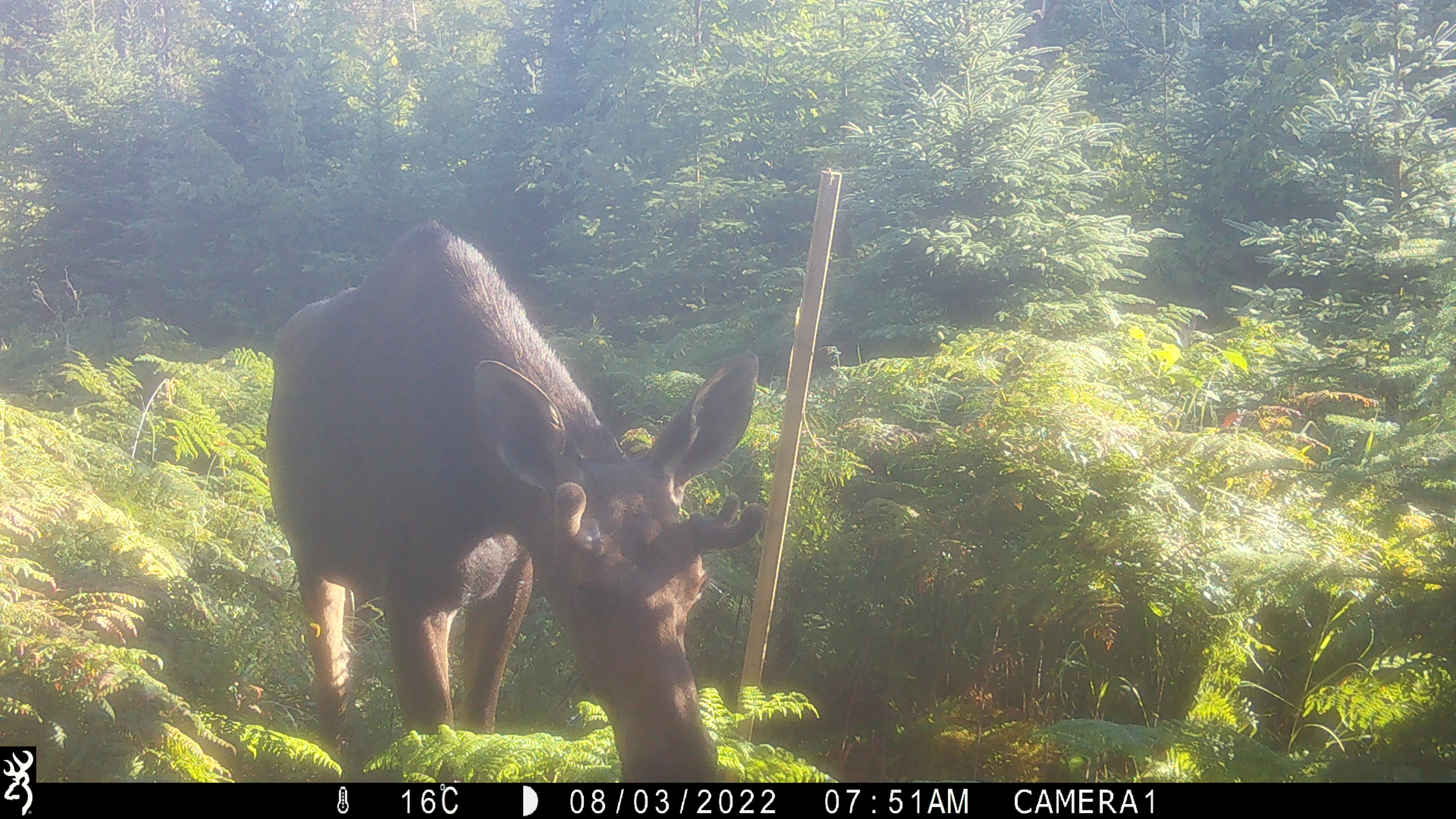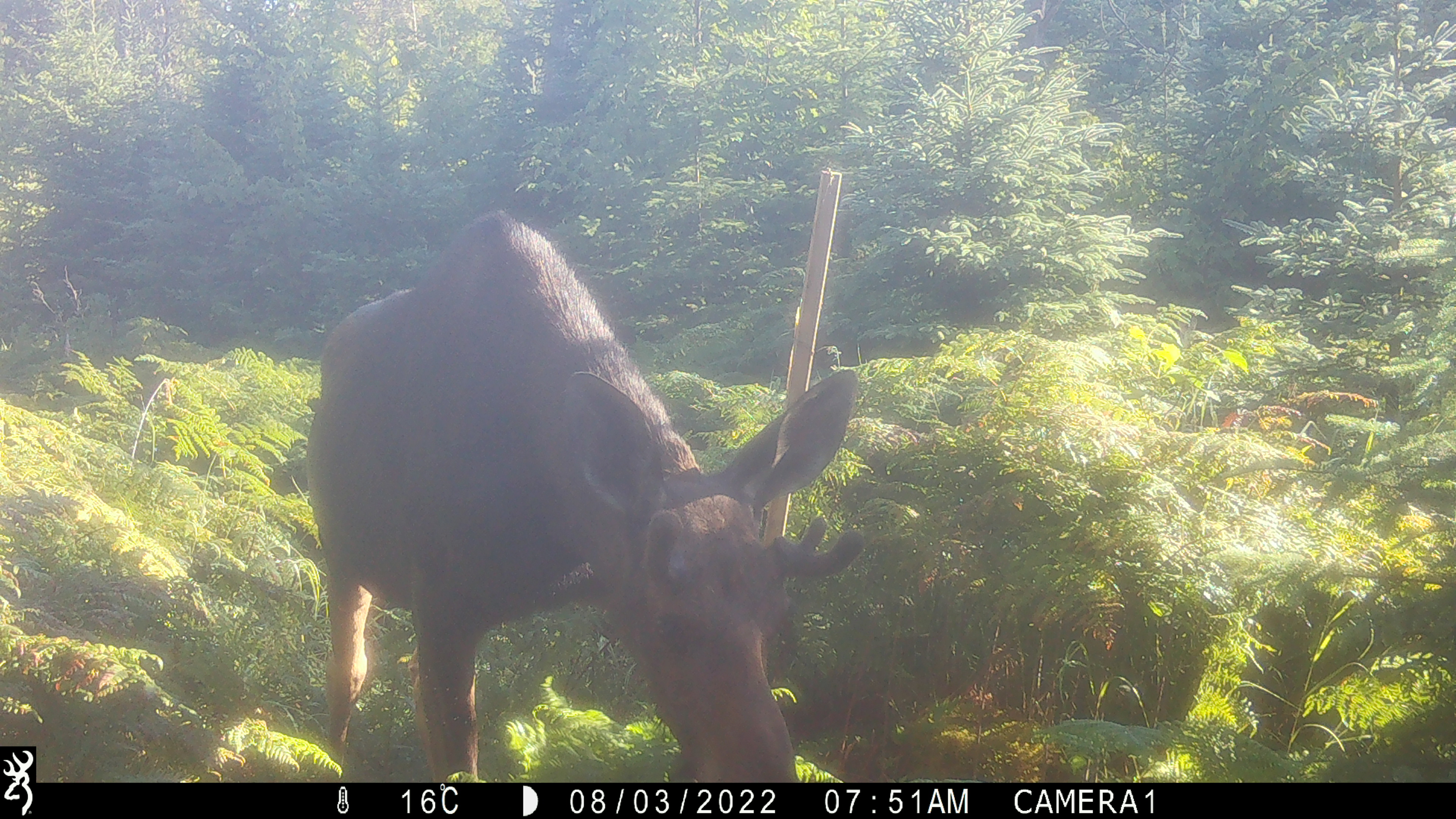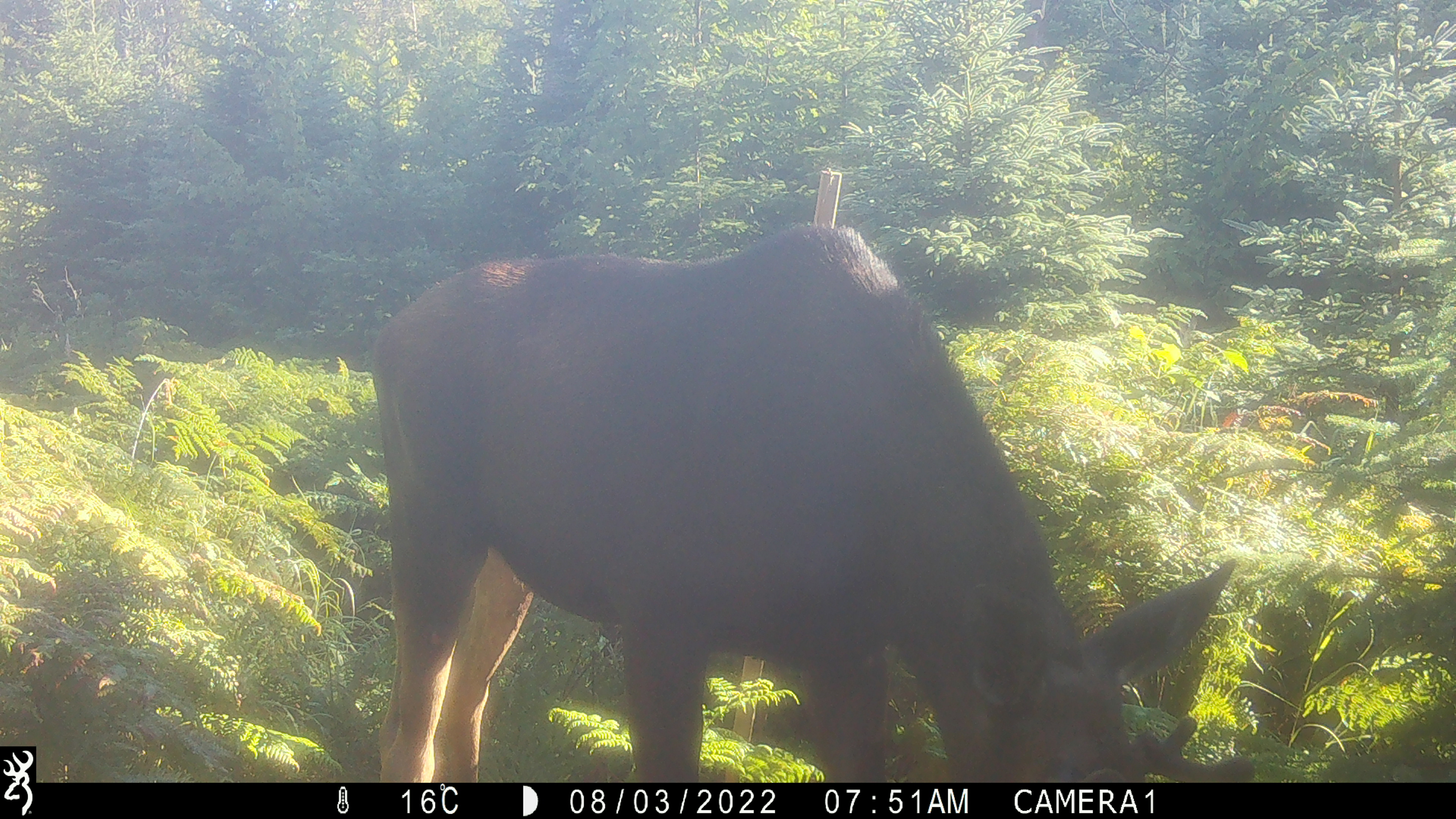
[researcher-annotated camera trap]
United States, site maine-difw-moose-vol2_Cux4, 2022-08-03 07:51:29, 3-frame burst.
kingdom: Animalia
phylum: Chordata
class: Mammalia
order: Artiodactyla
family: Cervidae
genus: Alces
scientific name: Alces alces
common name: moose